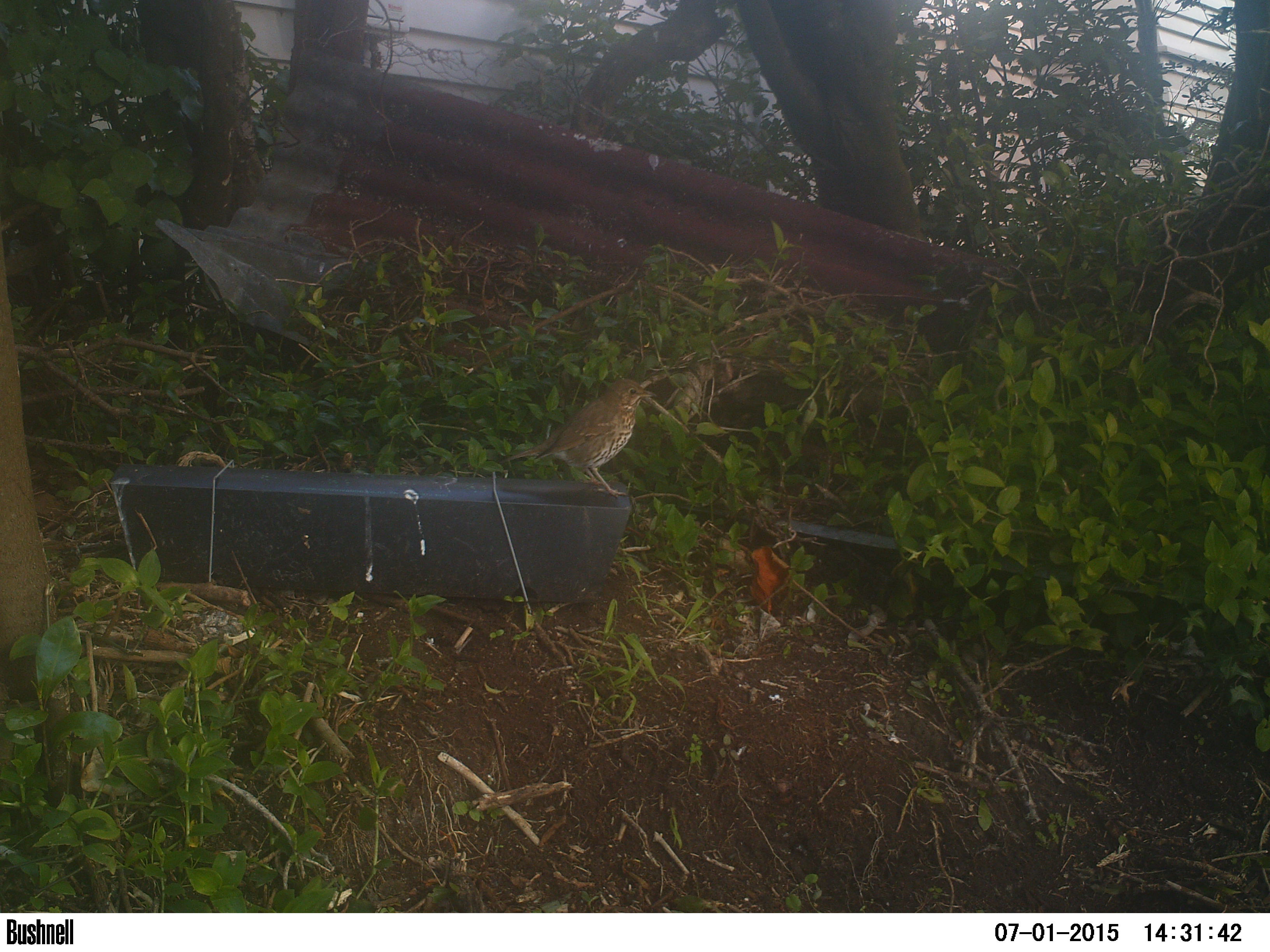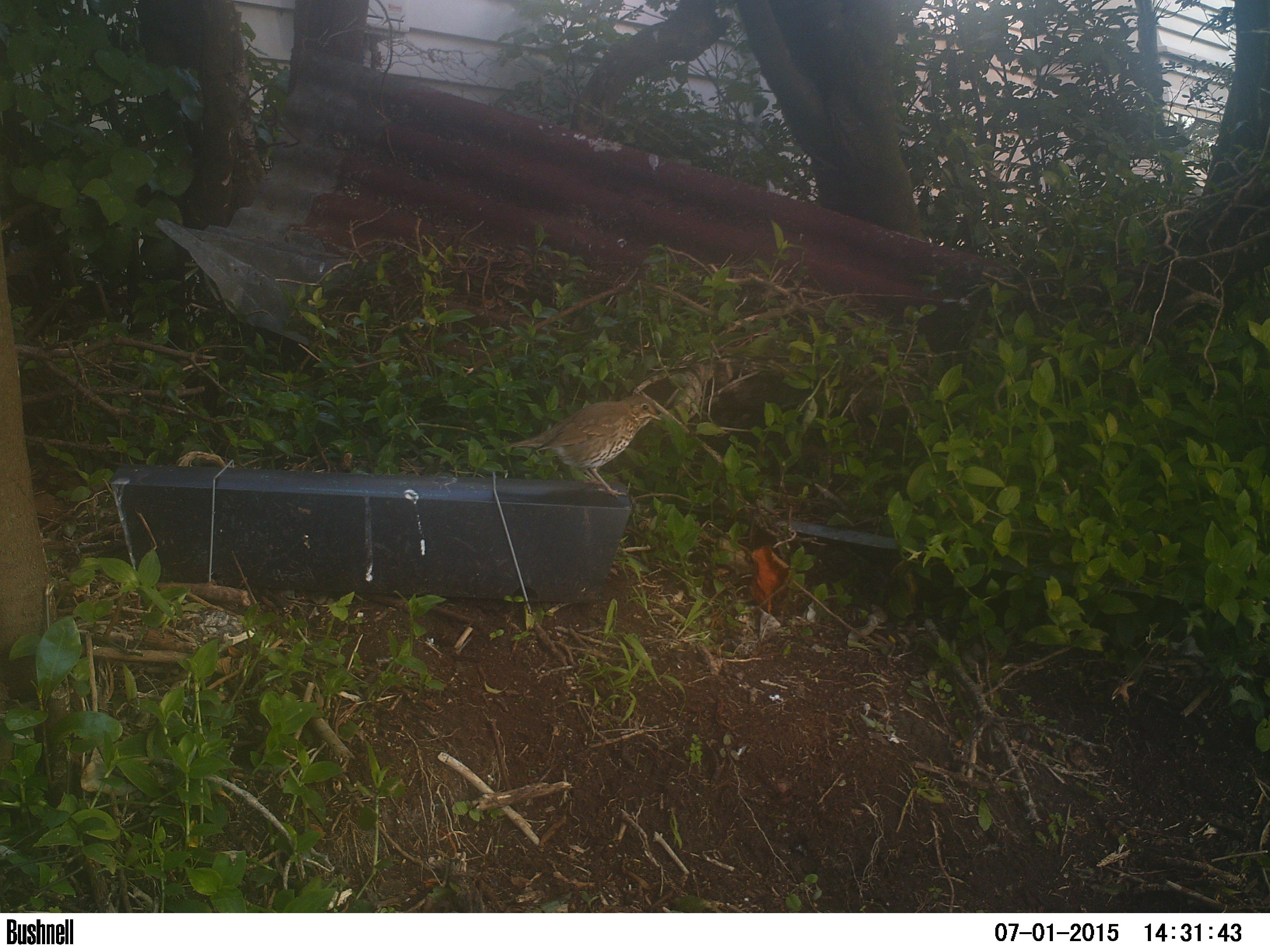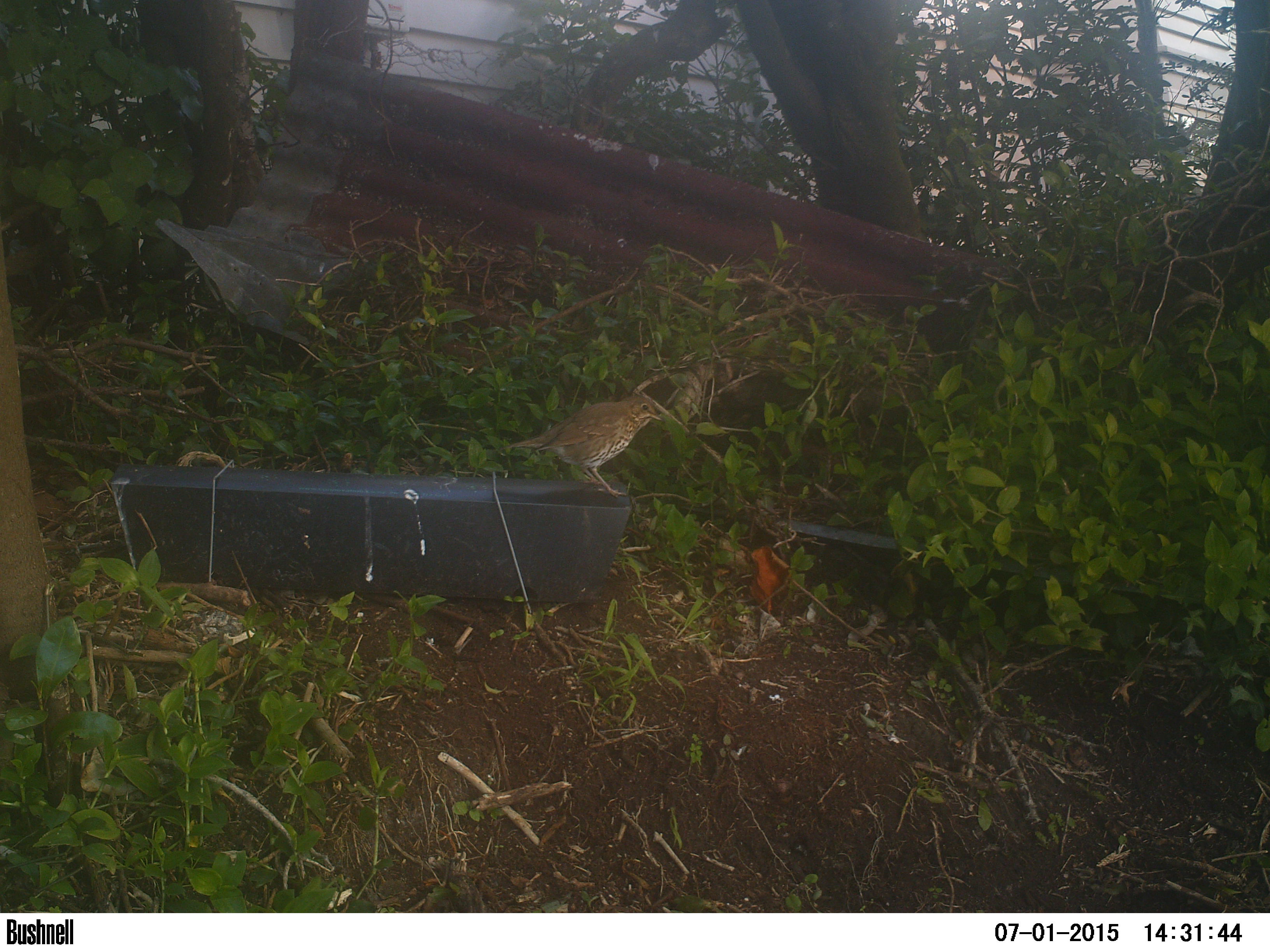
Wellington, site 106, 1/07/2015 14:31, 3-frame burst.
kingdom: Animalia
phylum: Chordata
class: Aves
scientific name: Aves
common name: bird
Bird (Aves).